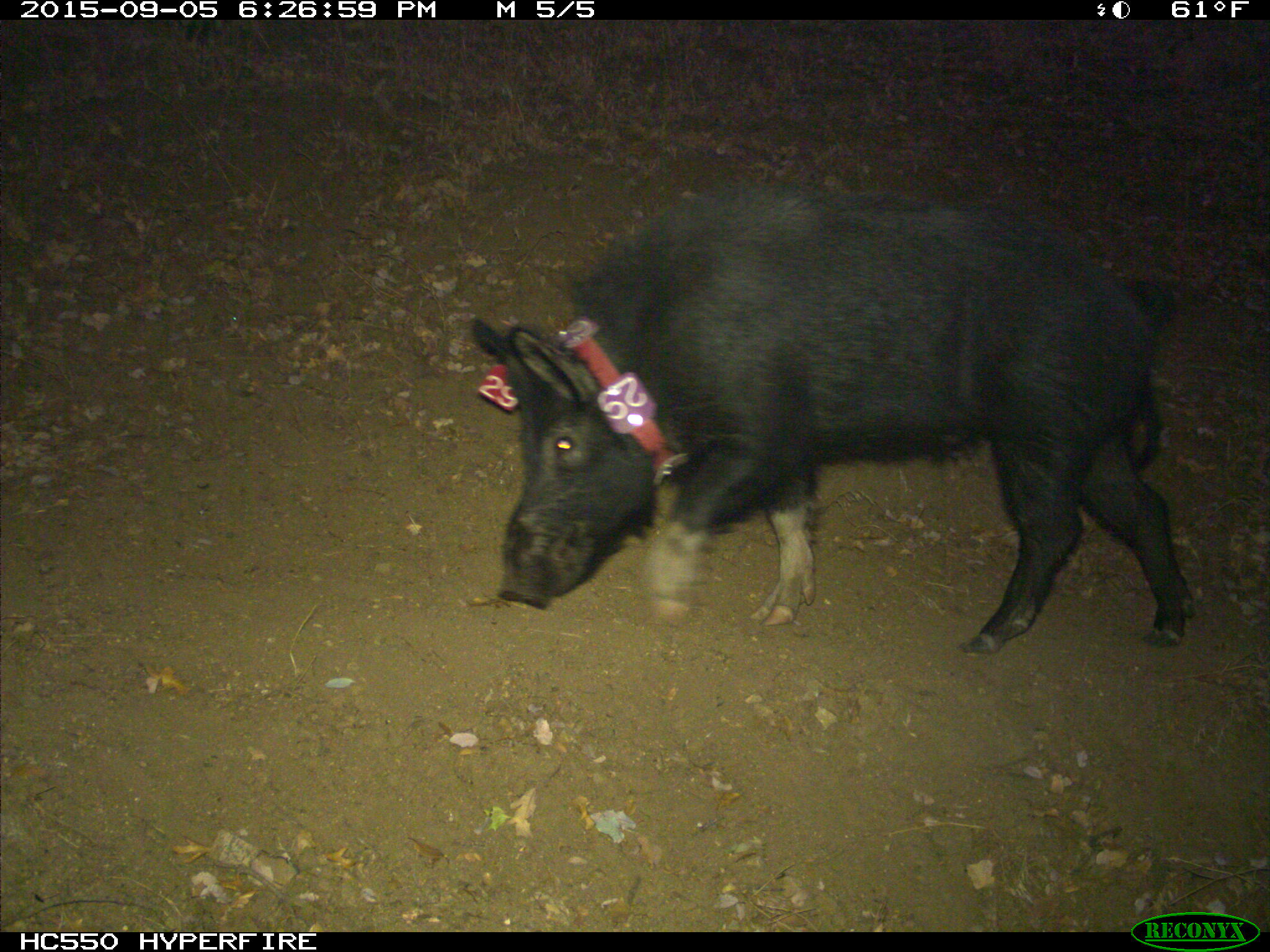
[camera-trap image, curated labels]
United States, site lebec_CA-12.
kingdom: Animalia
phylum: Chordata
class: Mammalia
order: Artiodactyla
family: Suidae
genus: Sus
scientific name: Sus scrofa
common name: wild boar